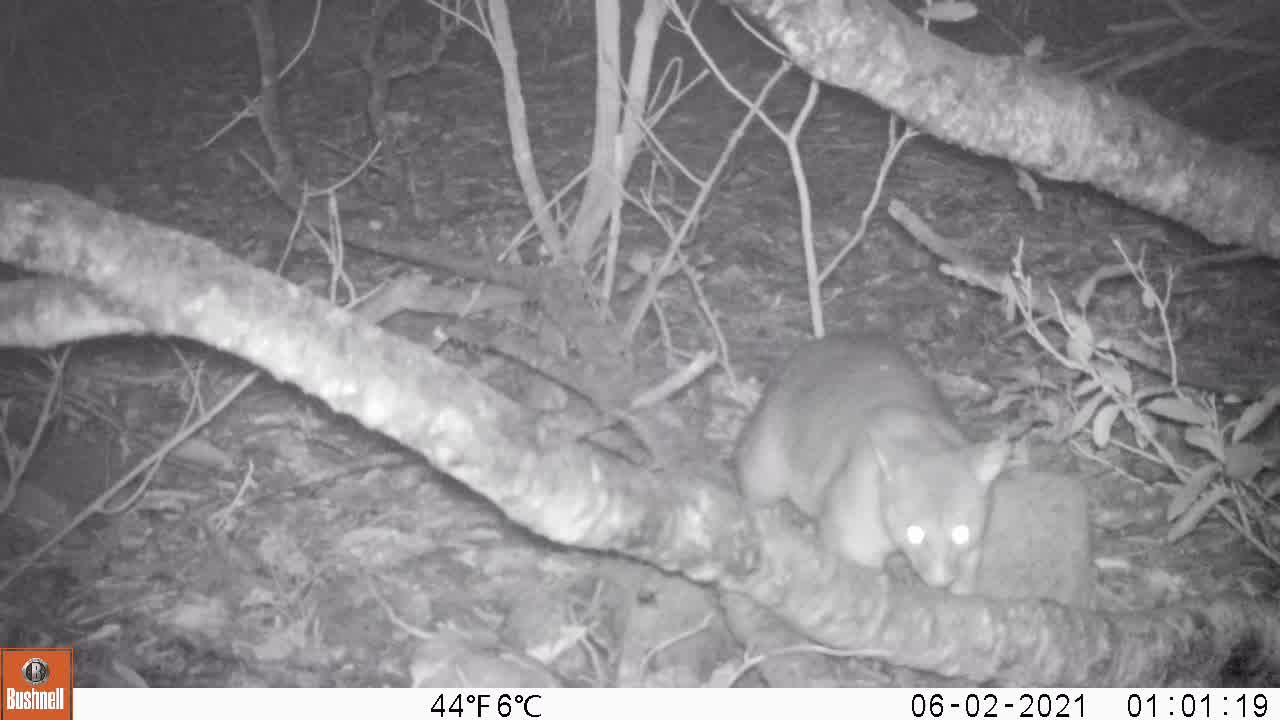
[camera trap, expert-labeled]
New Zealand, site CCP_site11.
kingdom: Animalia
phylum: Chordata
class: Mammalia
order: Diprotodontia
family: Phalangeridae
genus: Trichosurus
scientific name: Trichosurus vulpecula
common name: common brushtail possum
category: possum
Possum (common brushtail possum) (Trichosurus vulpecula).